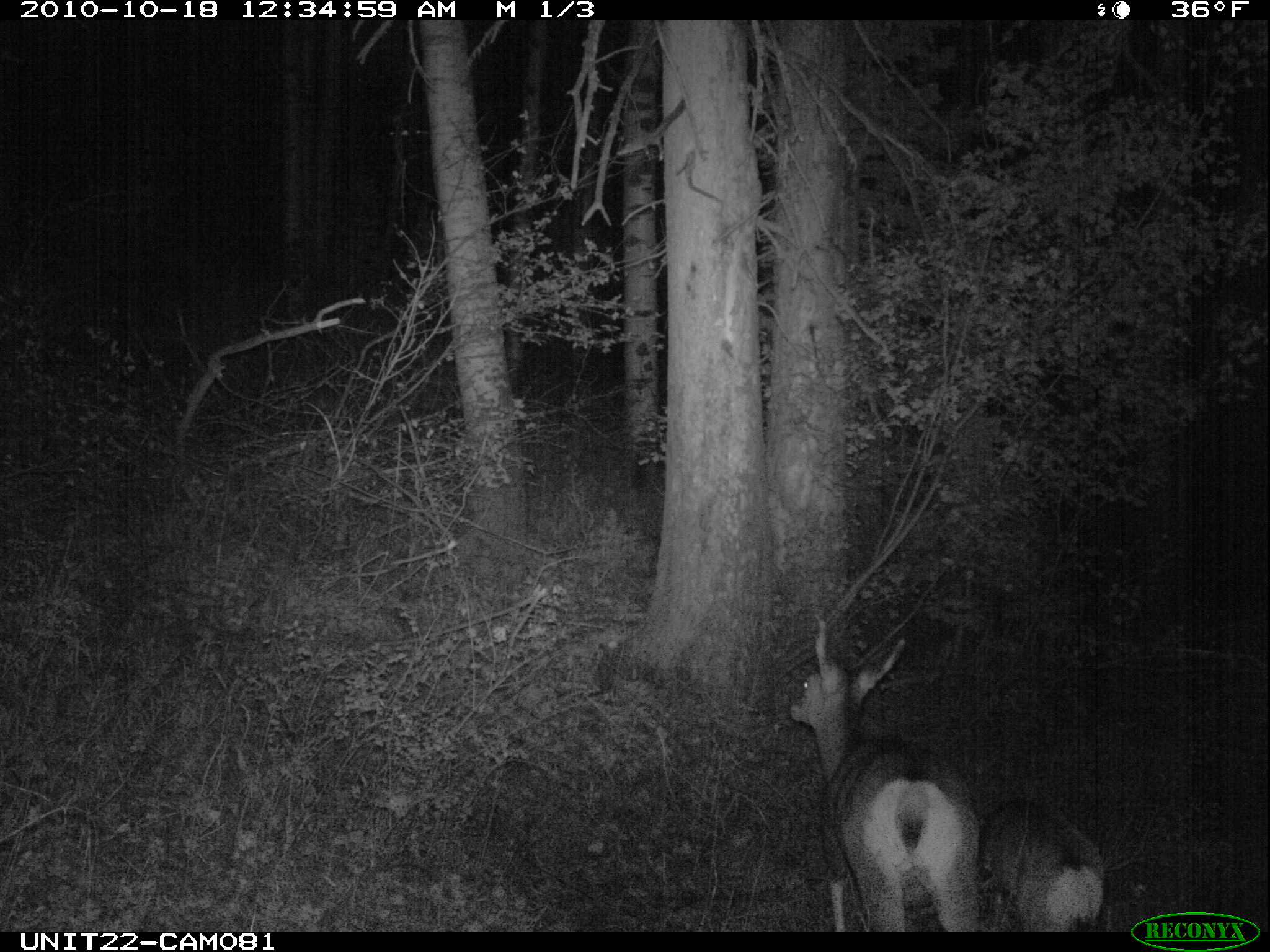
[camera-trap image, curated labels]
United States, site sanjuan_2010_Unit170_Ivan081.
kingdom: Animalia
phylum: Chordata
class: Mammalia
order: Artiodactyla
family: Cervidae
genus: Odocoileus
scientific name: Odocoileus hemionus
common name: mule deer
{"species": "Odocoileus hemionus (mule deer)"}